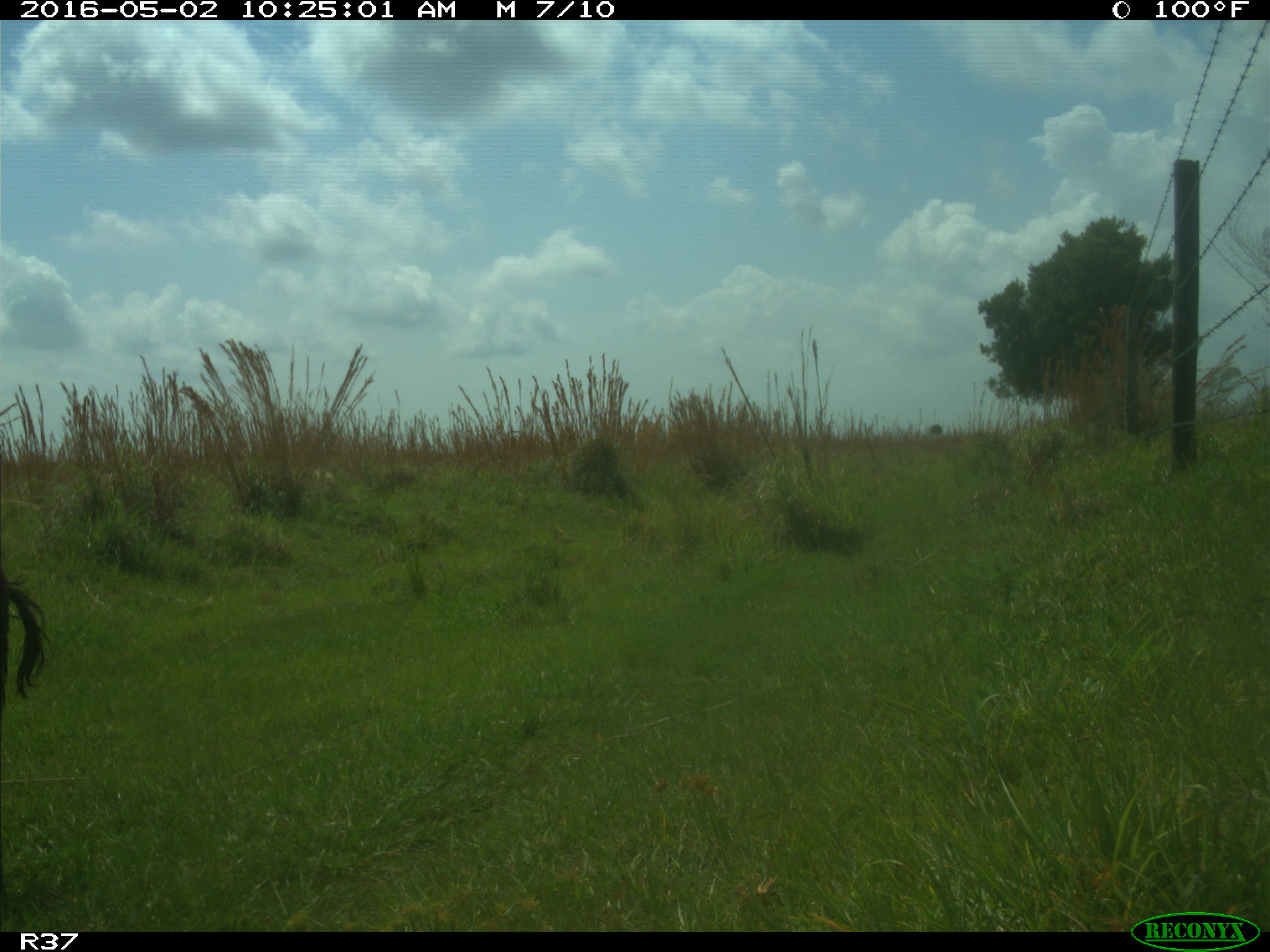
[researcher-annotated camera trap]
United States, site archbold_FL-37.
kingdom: Animalia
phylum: Chordata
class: Mammalia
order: Artiodactyla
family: Suidae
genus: Sus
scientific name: Sus scrofa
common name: wild boar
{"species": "Sus scrofa (wild boar)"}